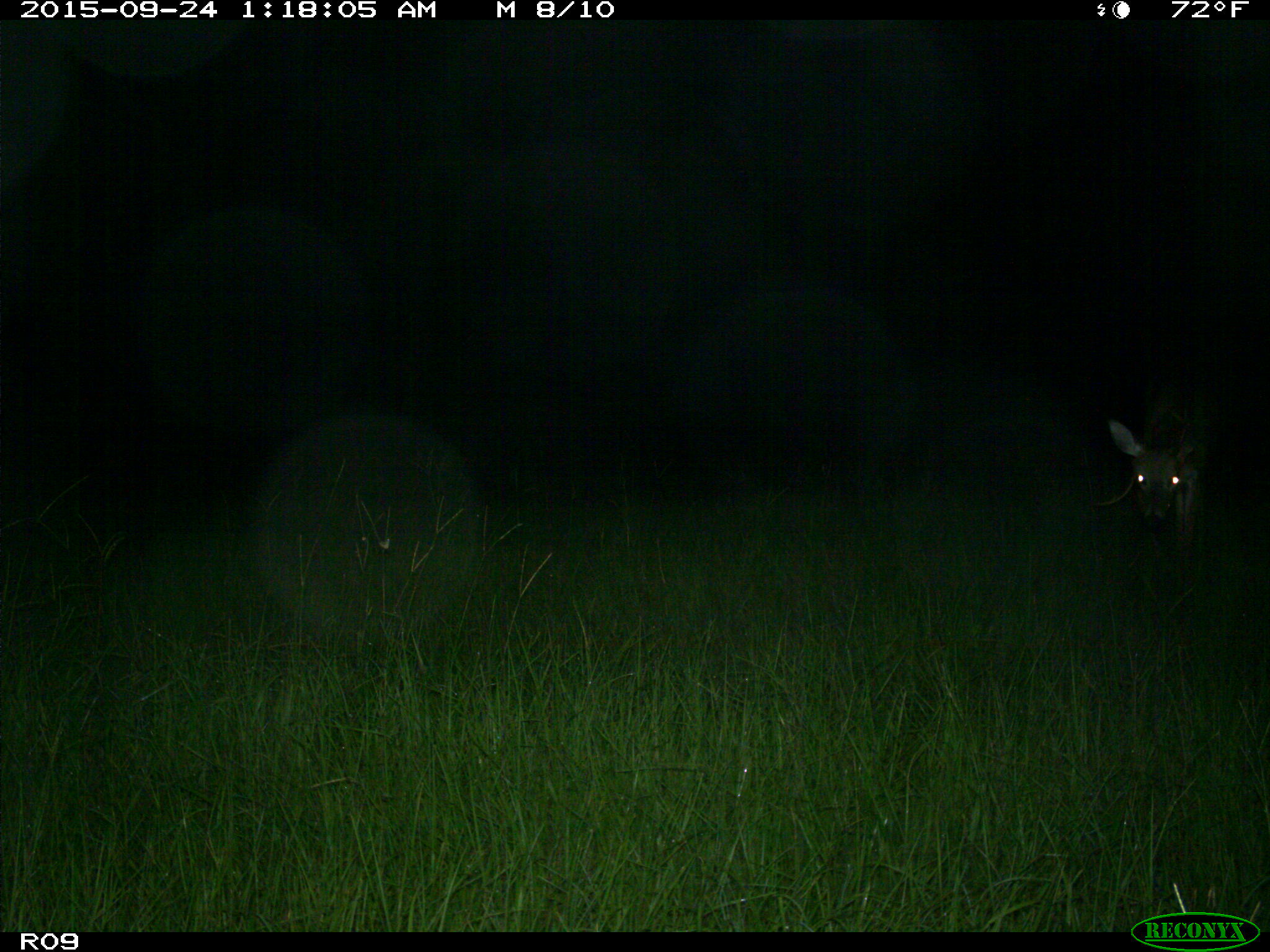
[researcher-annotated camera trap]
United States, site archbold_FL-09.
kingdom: Animalia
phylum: Chordata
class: Mammalia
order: Artiodactyla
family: Cervidae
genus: Odocoileus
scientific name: Odocoileus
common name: deer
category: unidentified deer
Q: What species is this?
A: Unidentified deer (deer) (Odocoileus).